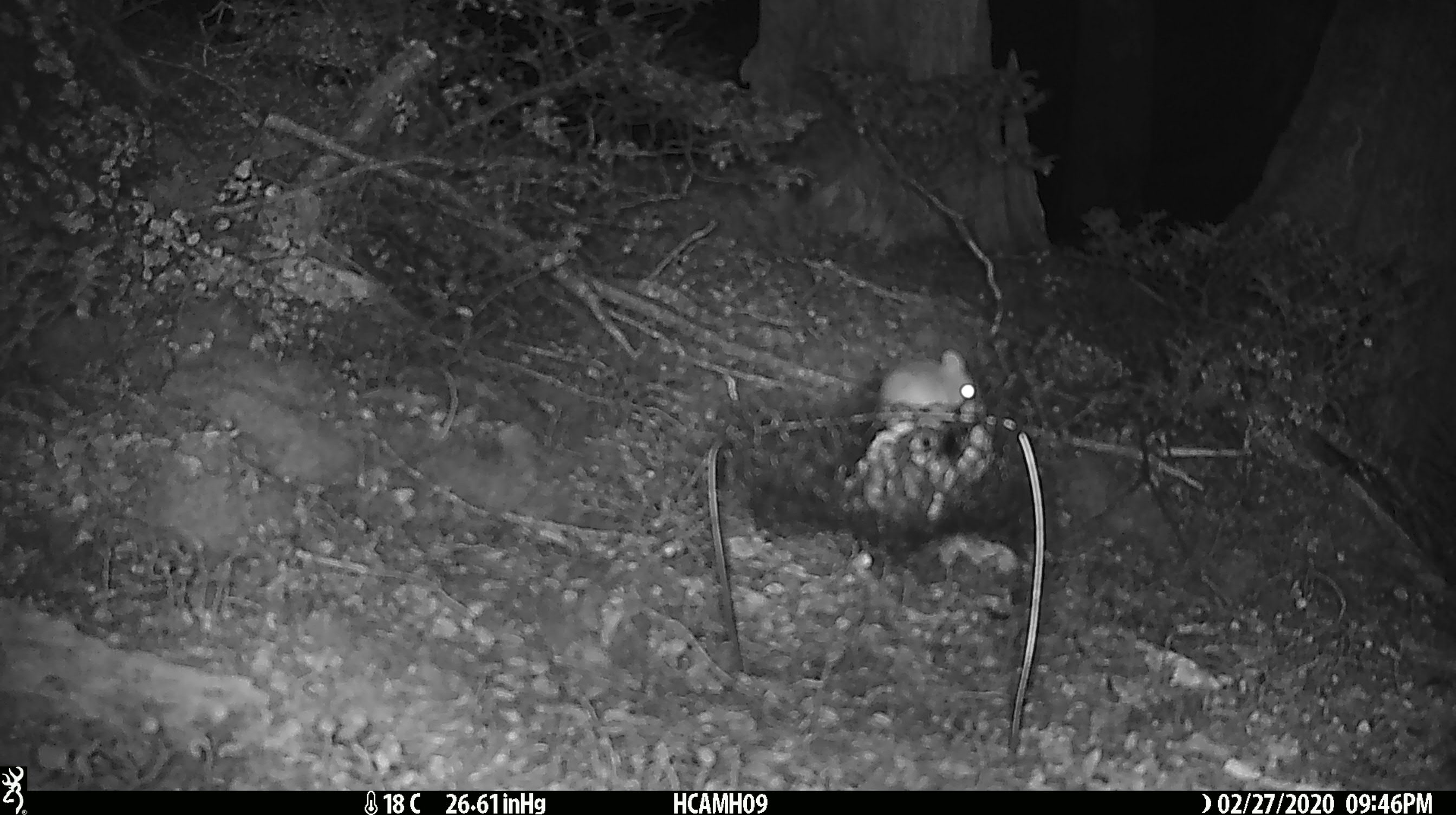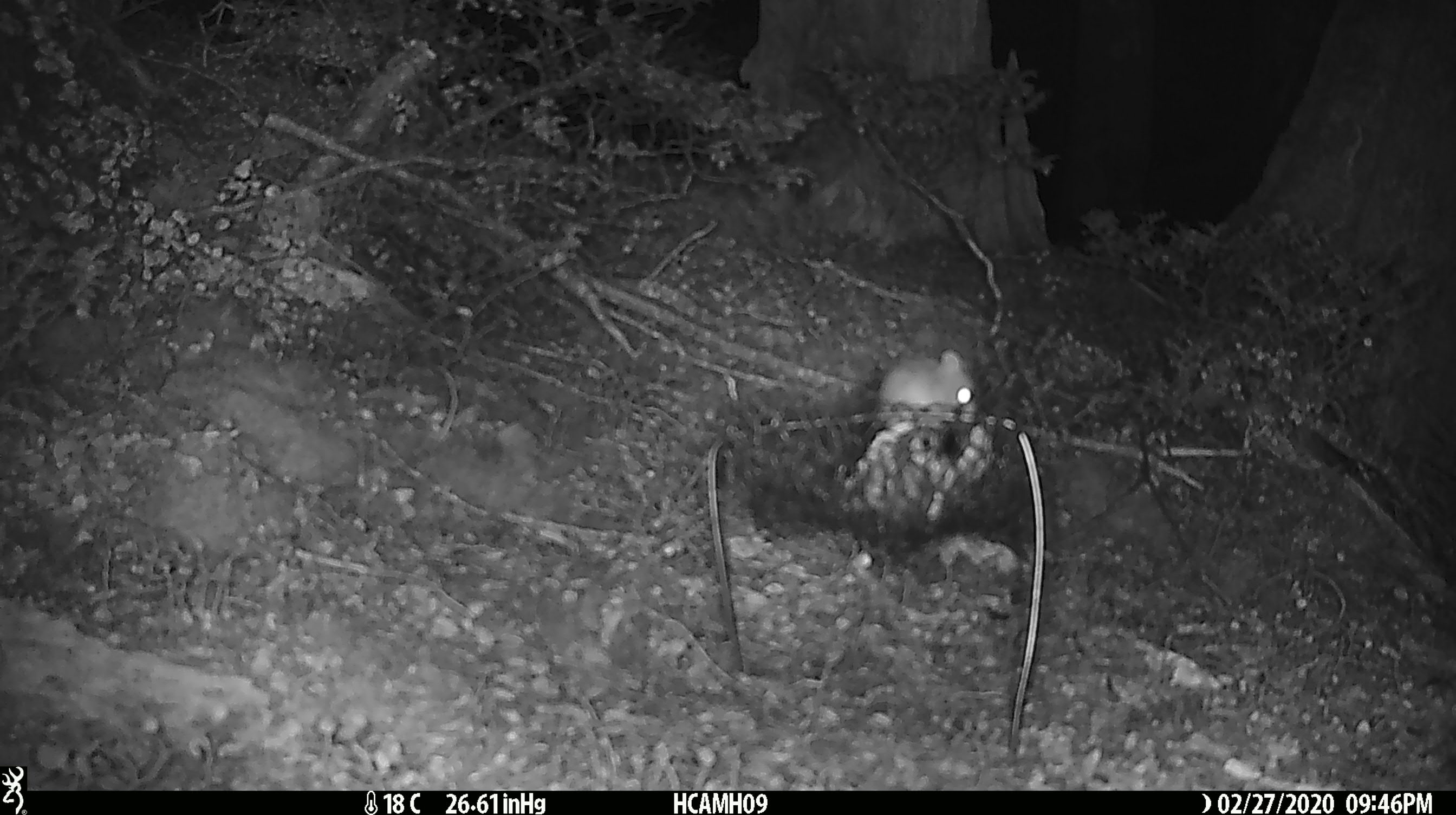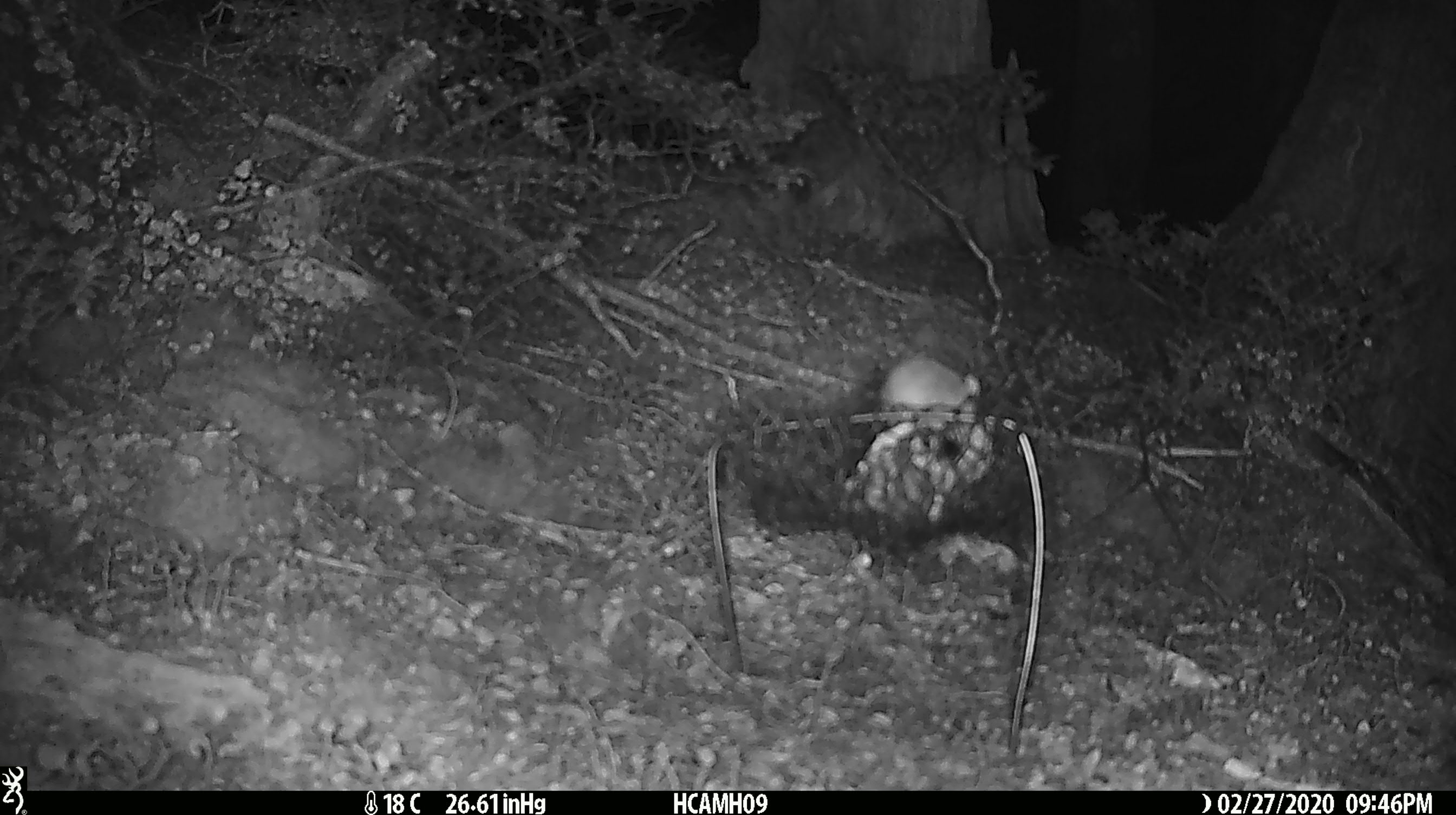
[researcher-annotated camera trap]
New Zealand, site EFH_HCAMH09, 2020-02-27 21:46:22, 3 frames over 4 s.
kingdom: Animalia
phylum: Chordata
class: Mammalia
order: Rodentia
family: Muridae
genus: Mus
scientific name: Mus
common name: mouse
Mouse (Mus).